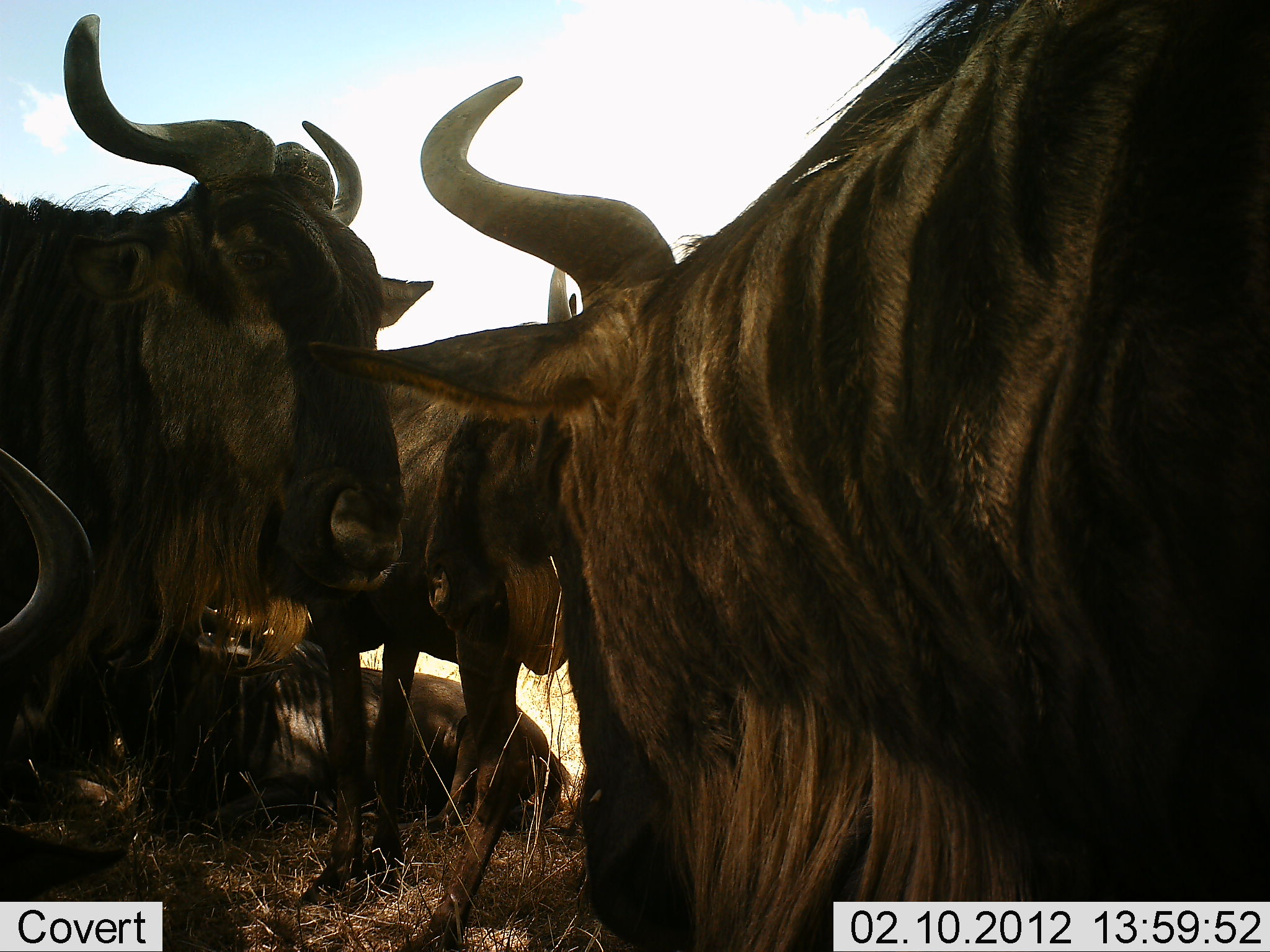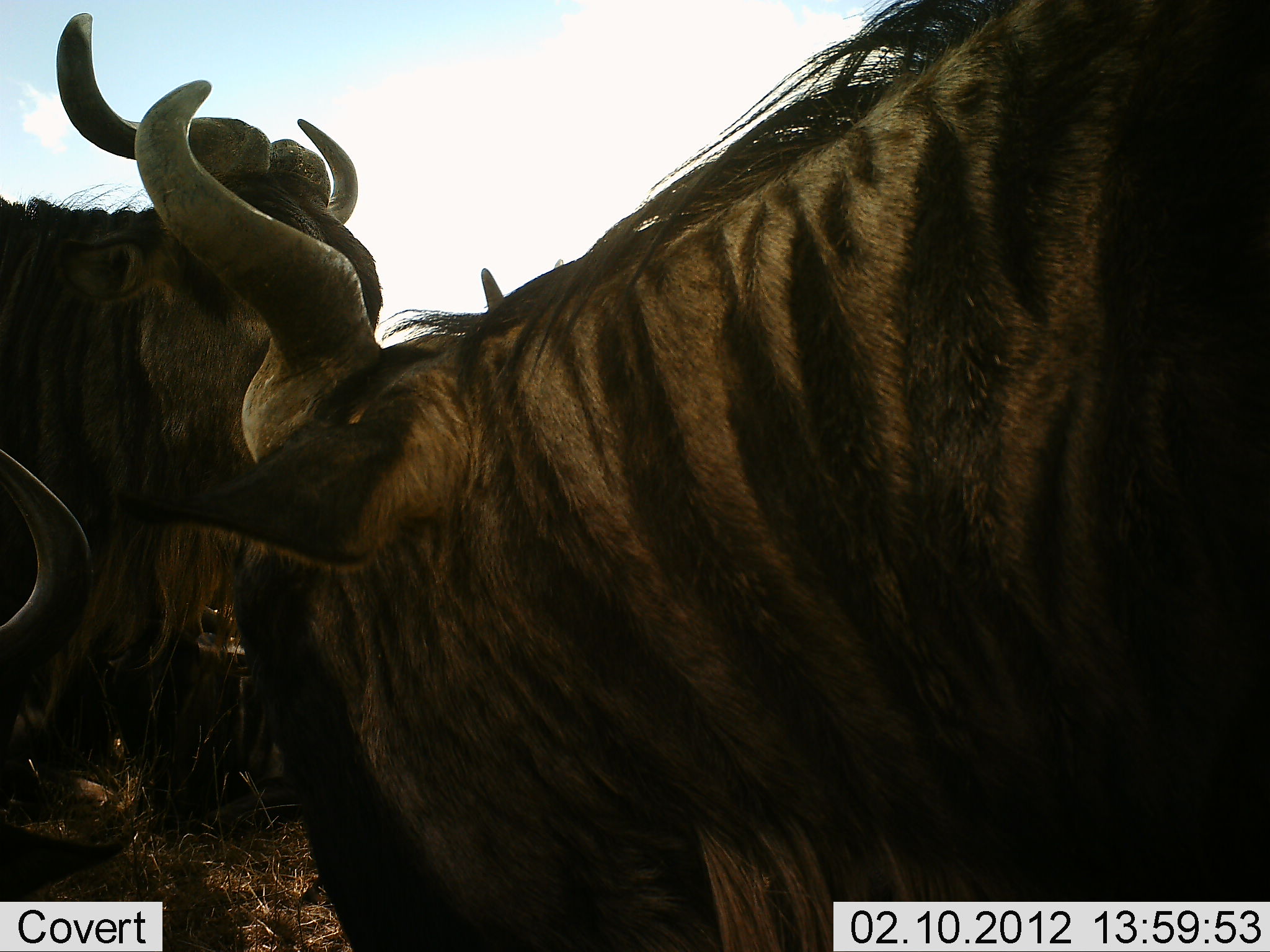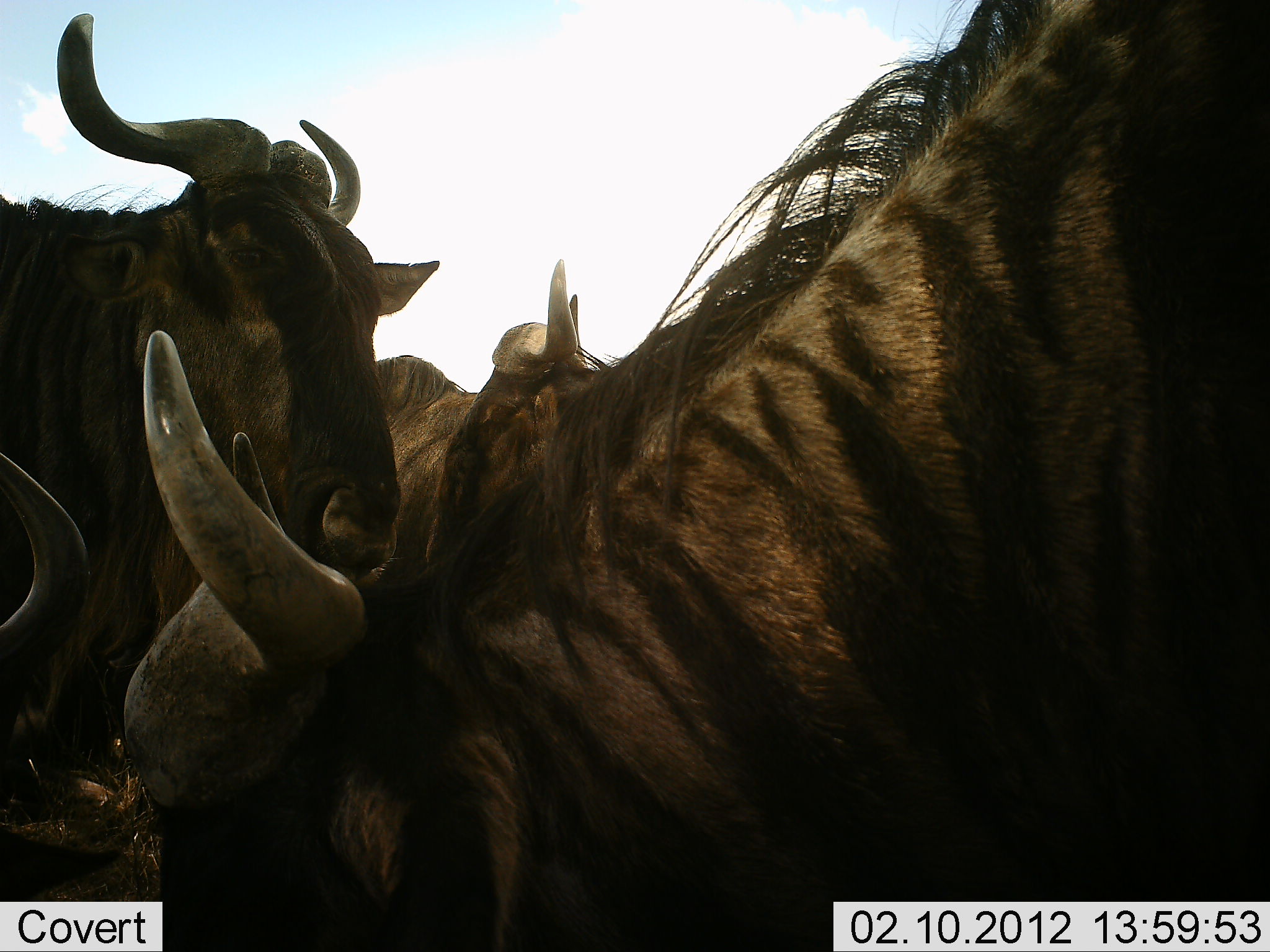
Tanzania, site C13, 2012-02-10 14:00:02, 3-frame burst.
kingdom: Animalia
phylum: Chordata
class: Mammalia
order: Artiodactyla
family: Bovidae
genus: Connochaetes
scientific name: Connochaetes taurinus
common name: blue wildebeest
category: wildebeest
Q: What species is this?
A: Wildebeest (blue wildebeest) (Connochaetes taurinus).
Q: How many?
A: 4.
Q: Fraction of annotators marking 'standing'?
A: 79%.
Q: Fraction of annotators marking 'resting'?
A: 42%.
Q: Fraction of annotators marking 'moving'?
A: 0%.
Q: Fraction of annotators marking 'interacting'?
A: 5%.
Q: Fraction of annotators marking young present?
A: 5%.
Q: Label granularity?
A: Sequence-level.